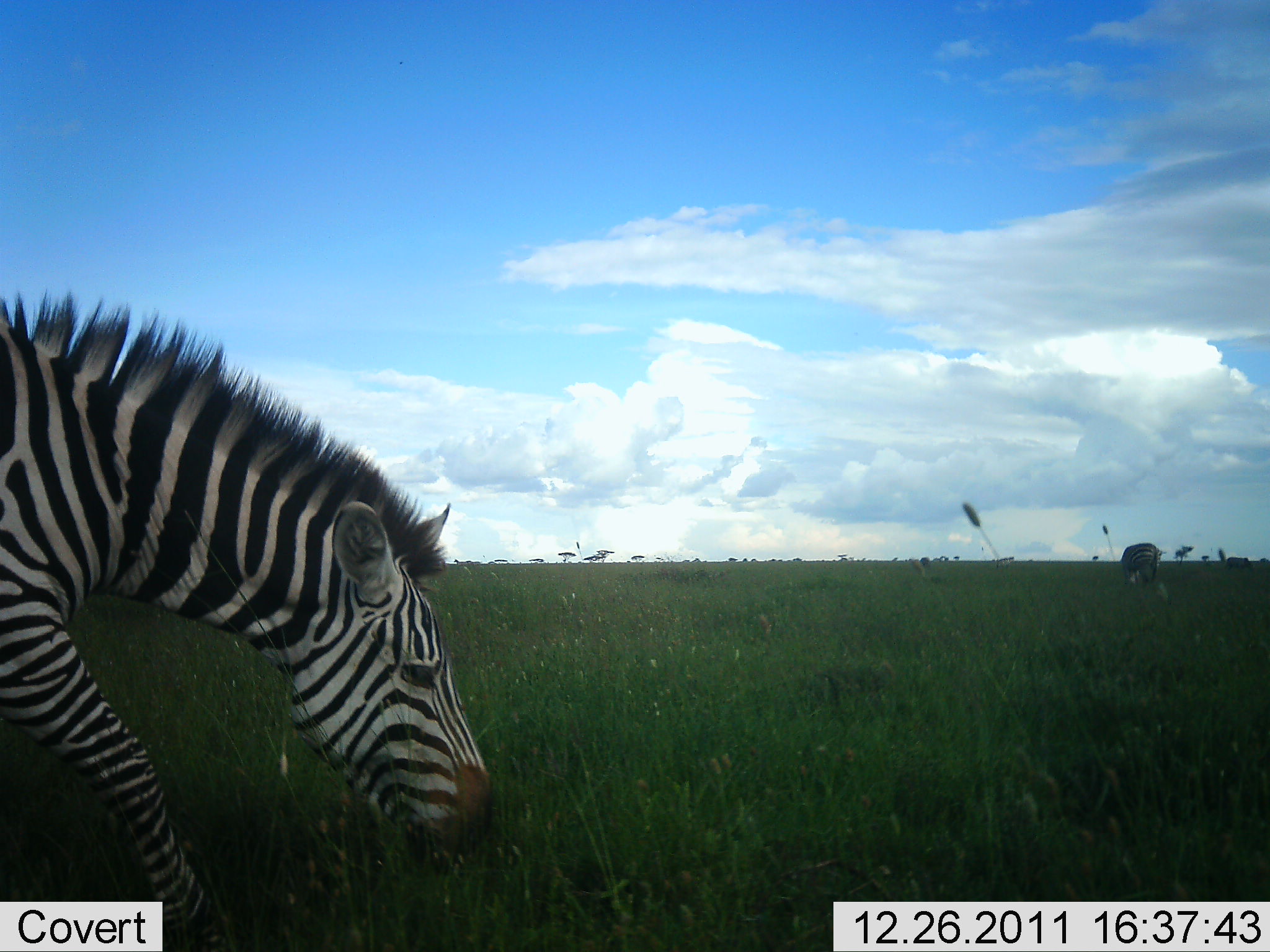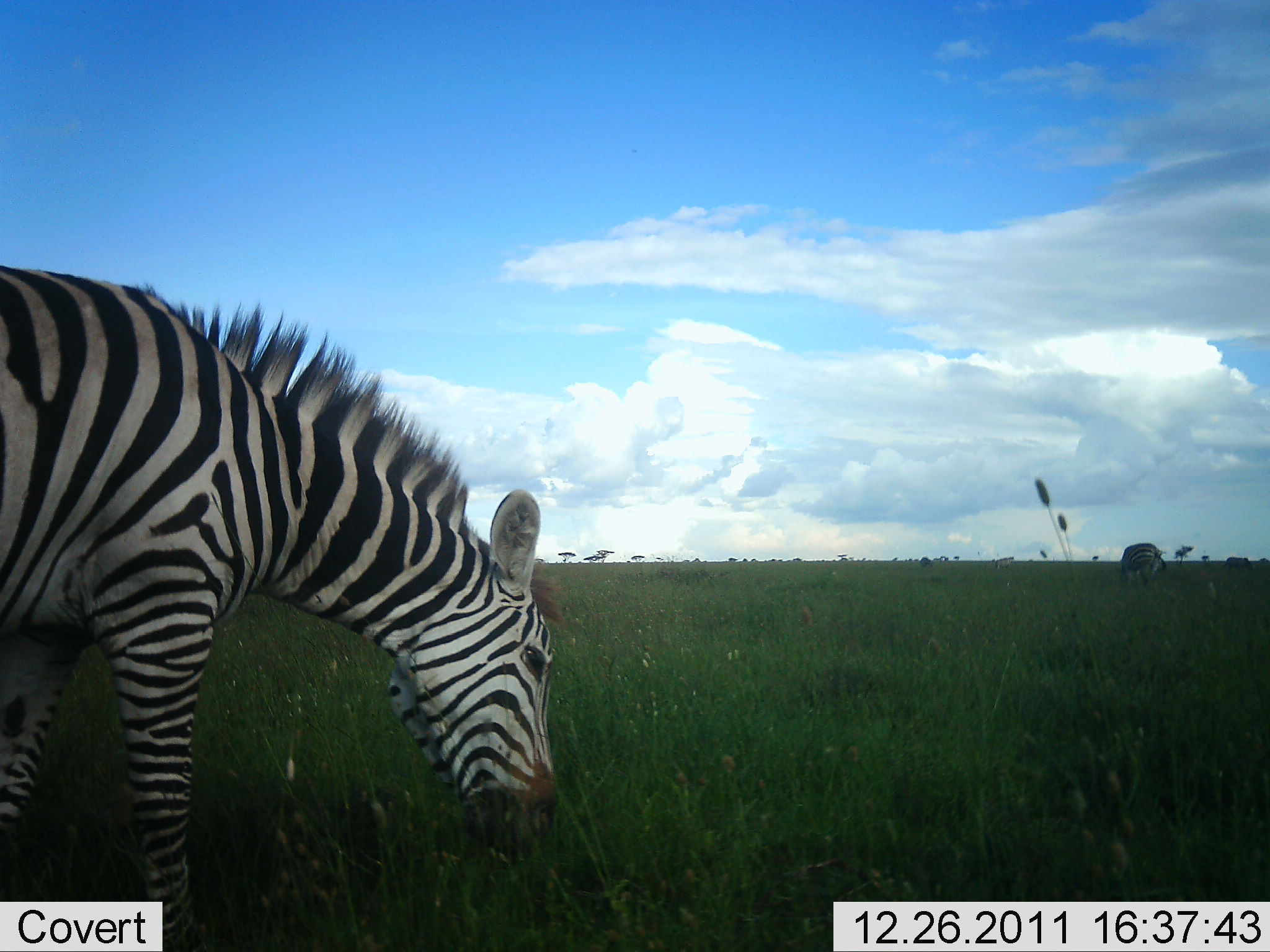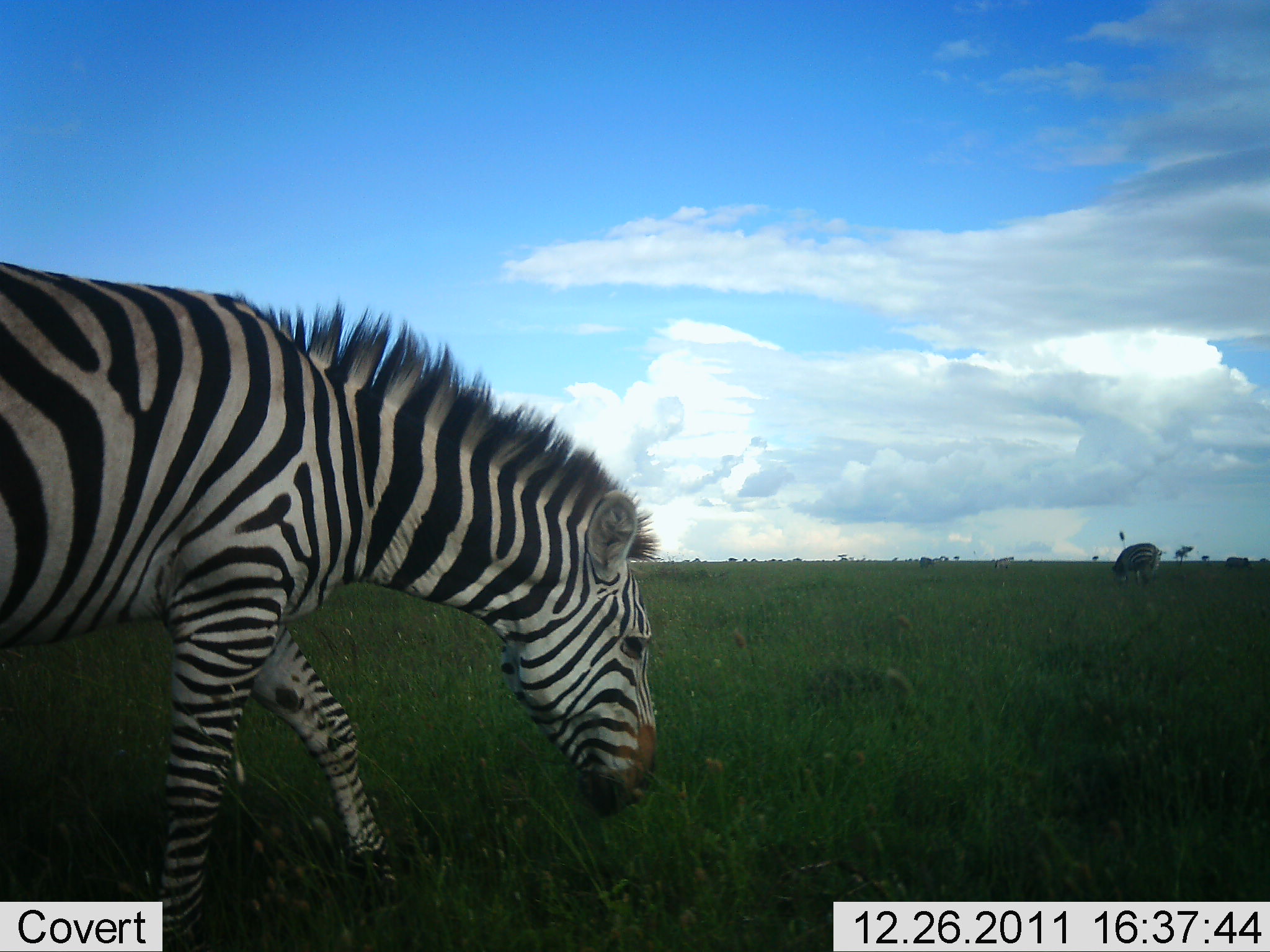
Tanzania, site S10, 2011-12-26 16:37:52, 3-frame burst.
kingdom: Animalia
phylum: Chordata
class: Mammalia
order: Perissodactyla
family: Equidae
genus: Equus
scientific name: Equus quagga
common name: plains zebra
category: zebra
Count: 1.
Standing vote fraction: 15%.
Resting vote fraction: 0%.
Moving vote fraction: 15%.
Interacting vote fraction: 0%.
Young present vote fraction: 0%.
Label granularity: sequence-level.